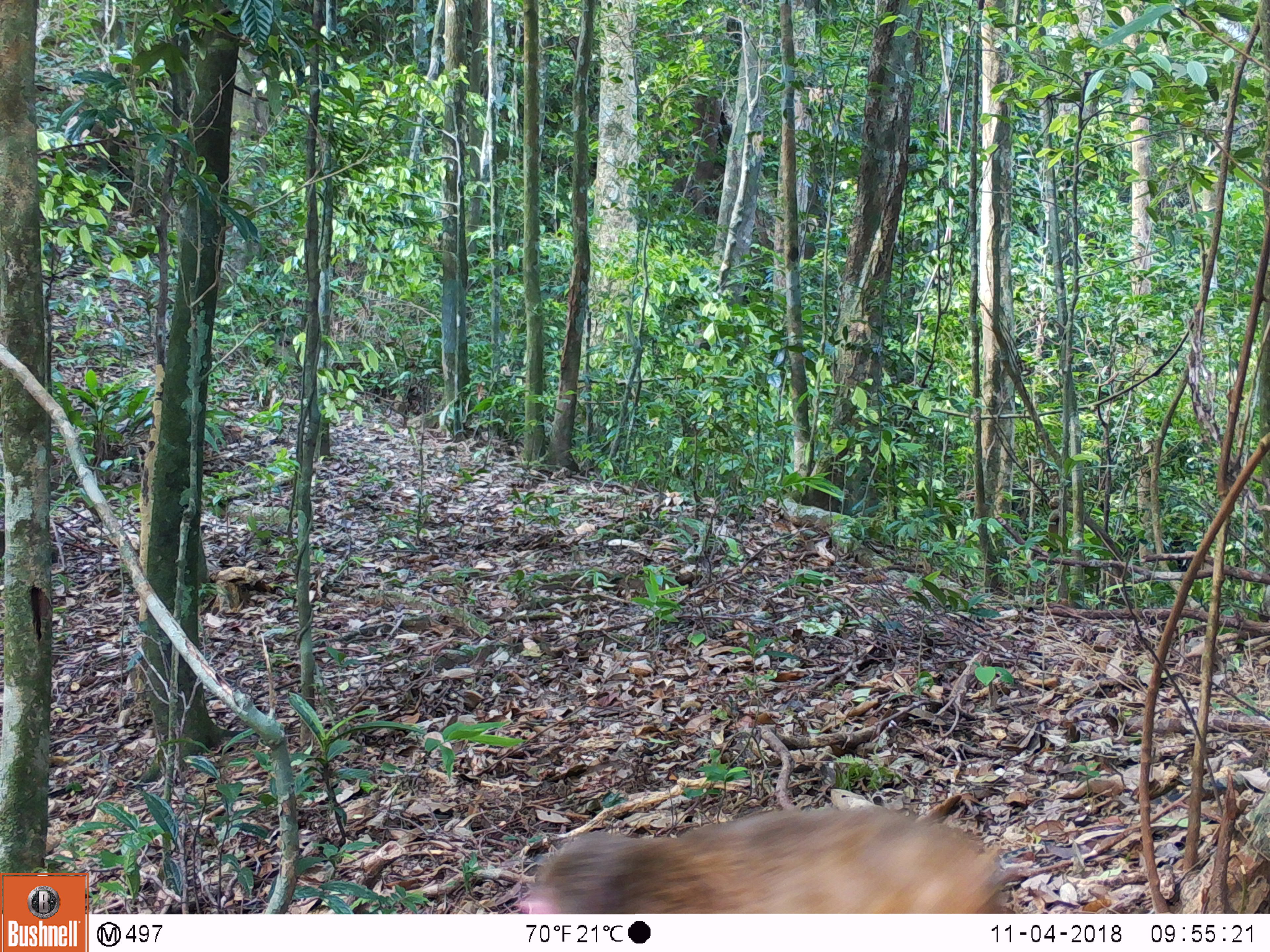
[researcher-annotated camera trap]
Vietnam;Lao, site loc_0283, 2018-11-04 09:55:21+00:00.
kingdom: Animalia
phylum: Chordata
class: Mammalia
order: Primates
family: Cercopithecidae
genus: Macaca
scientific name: Macaca arctoides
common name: stump-tailed macaque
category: stump tailed macaque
Stump tailed macaque (stump-tailed macaque) (Macaca arctoides). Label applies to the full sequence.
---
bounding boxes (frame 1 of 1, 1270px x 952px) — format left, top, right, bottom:
stump tailed macaque: 514, 805, 1015, 914